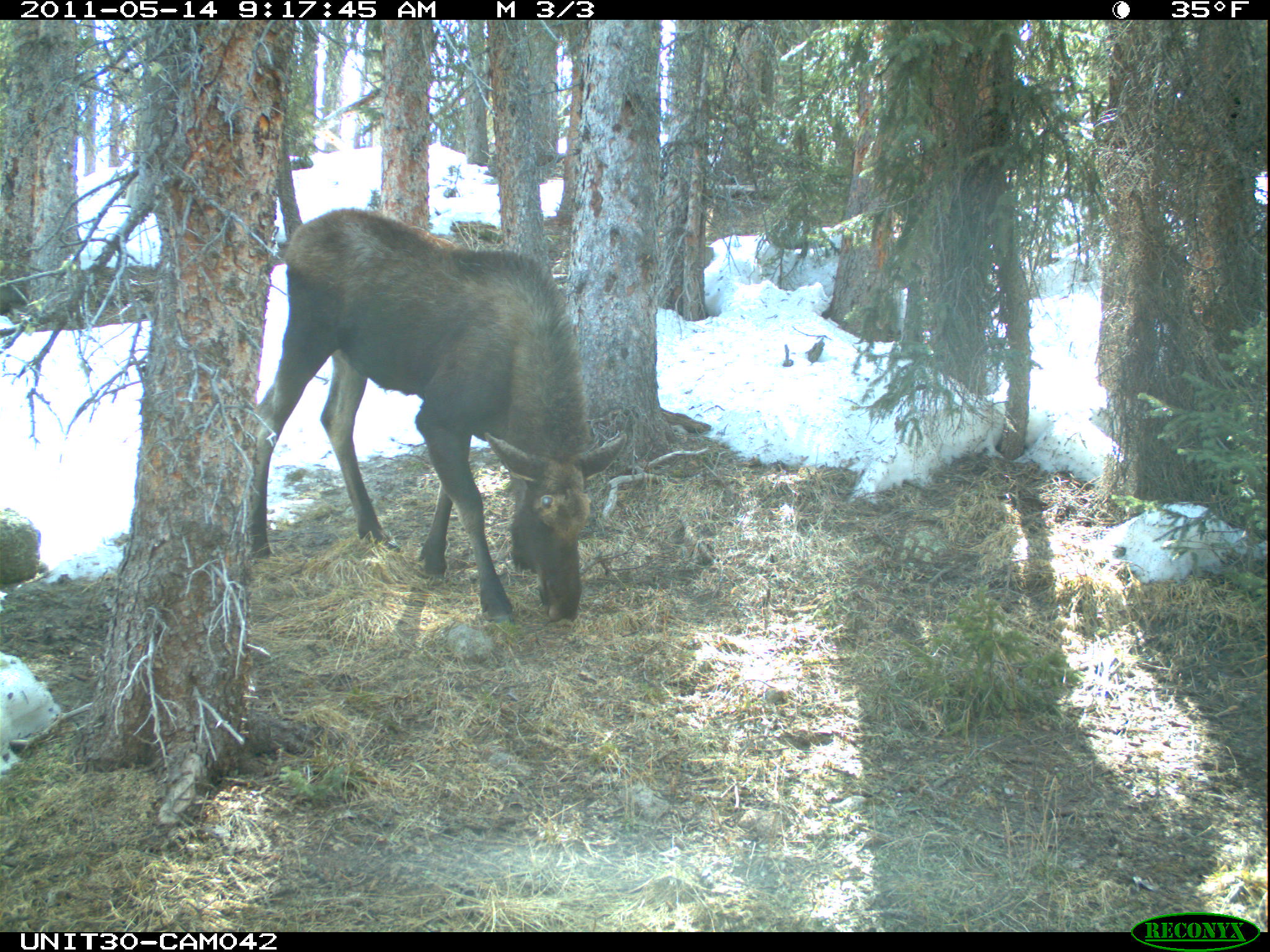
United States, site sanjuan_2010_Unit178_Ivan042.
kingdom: Animalia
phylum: Chordata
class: Mammalia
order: Artiodactyla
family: Cervidae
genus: Alces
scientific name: Alces alces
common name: moose